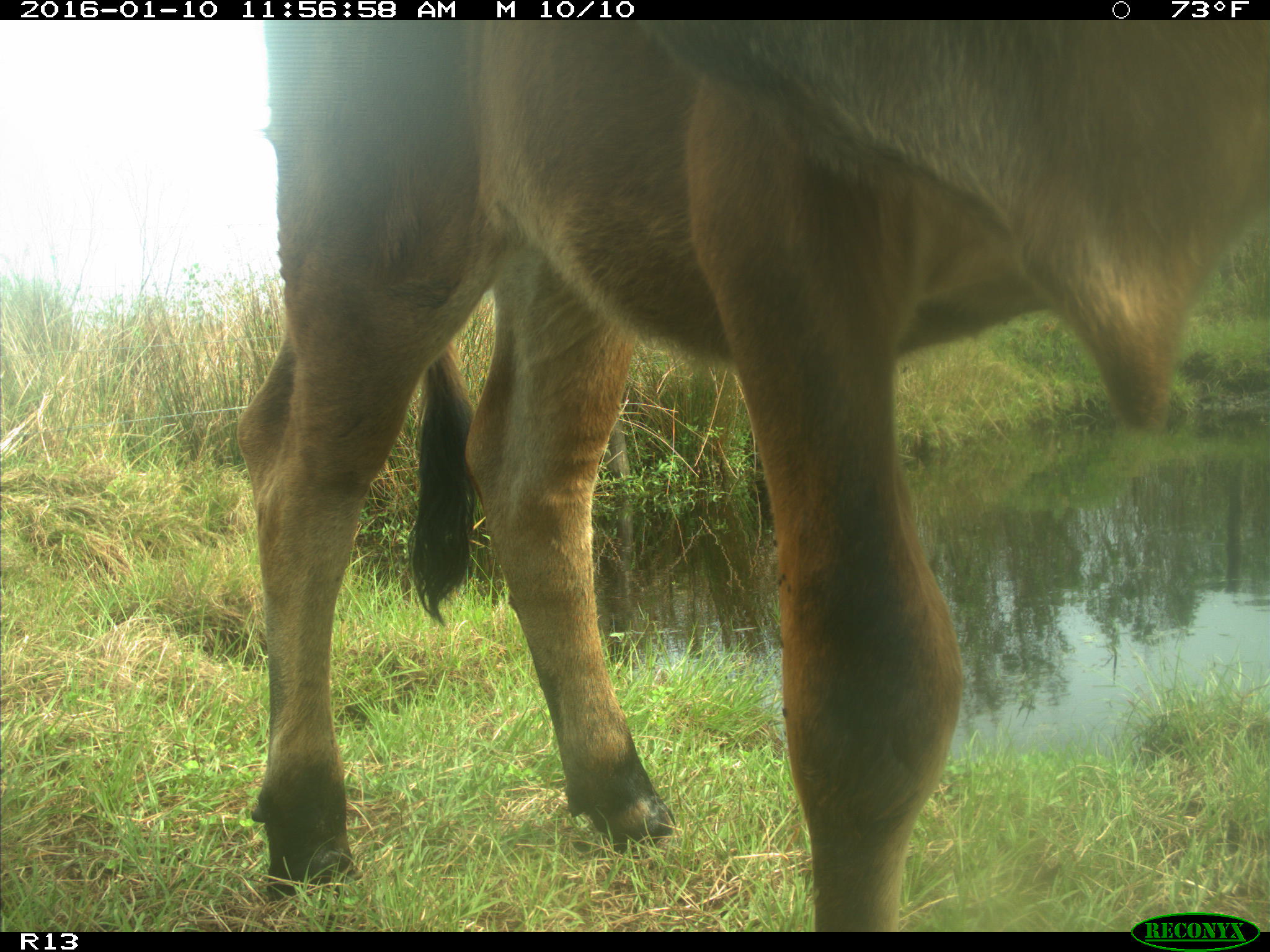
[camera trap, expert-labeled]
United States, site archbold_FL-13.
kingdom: Animalia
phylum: Chordata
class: Mammalia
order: Artiodactyla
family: Bovidae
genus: Bos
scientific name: Bos taurus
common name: domestic cow